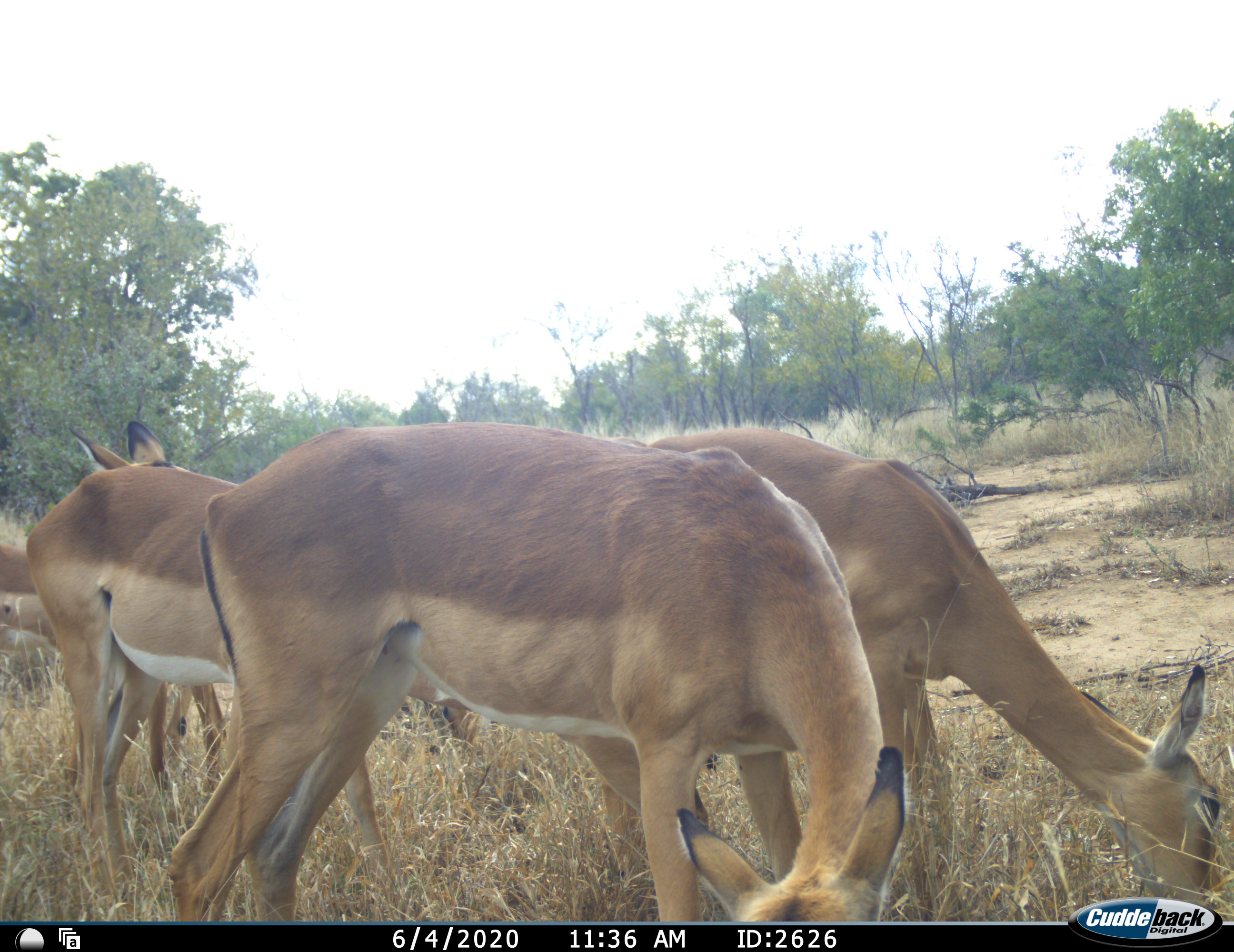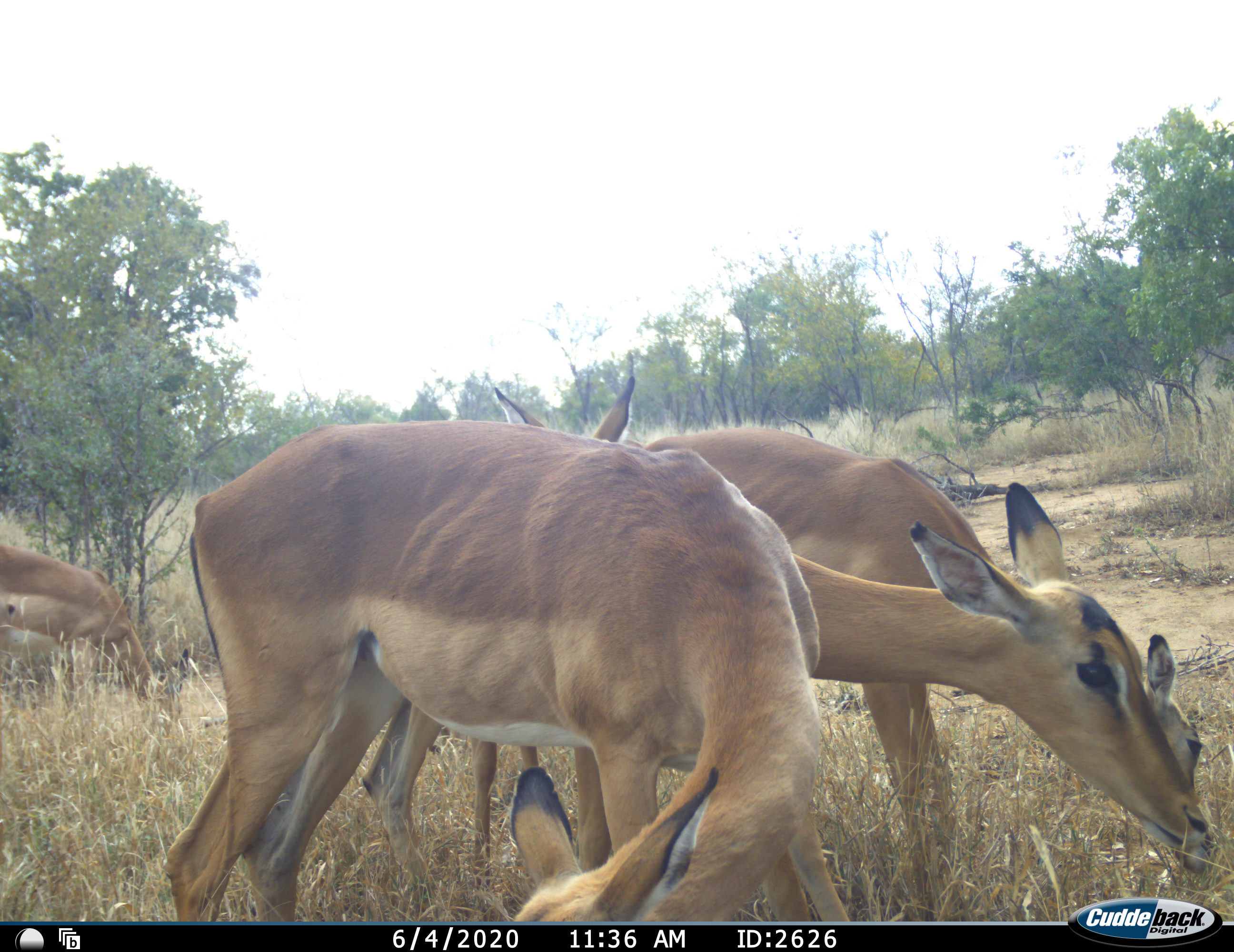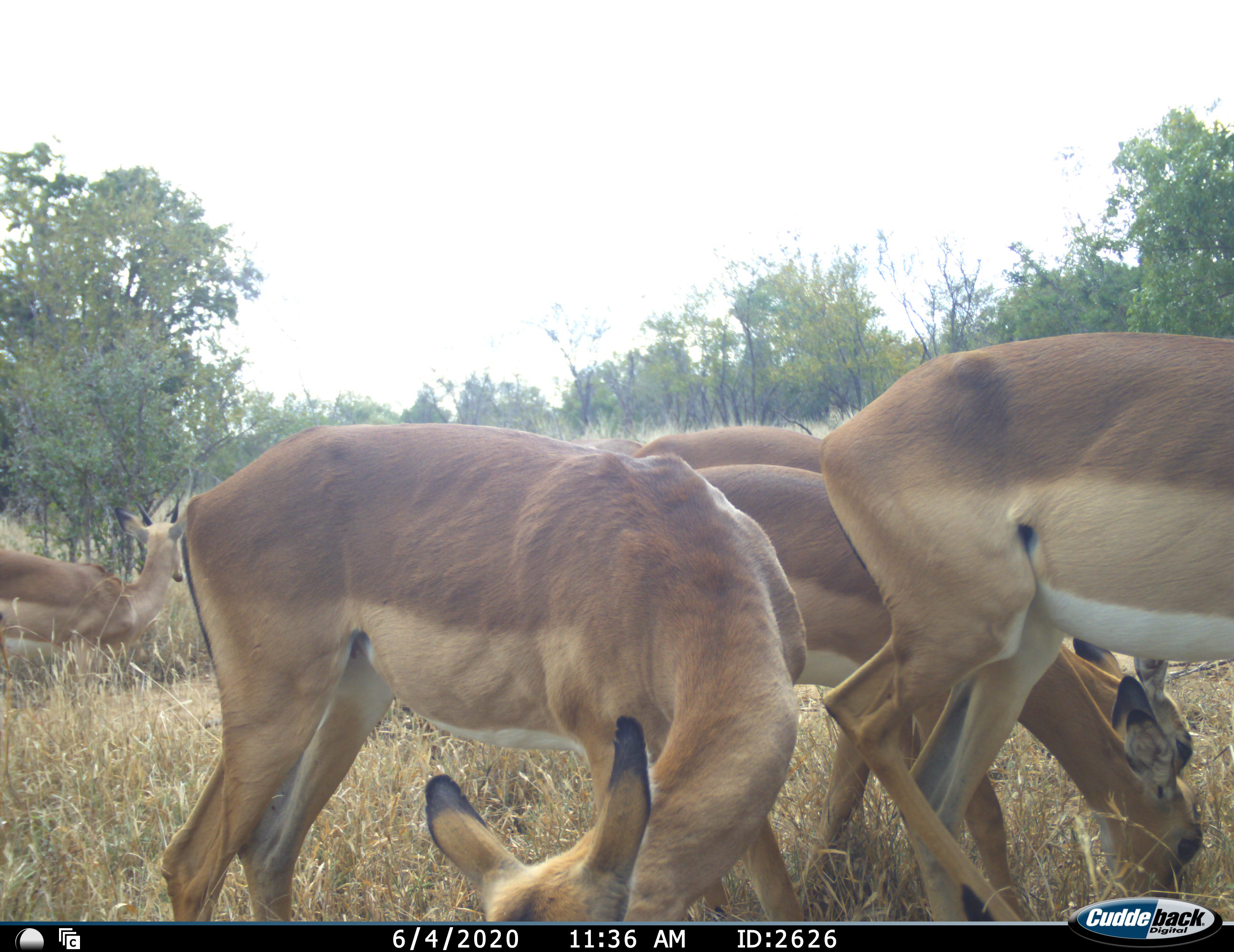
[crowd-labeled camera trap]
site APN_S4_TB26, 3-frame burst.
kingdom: Animalia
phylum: Chordata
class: Mammalia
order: Artiodactyla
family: Bovidae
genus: Aepyceros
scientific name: Aepyceros melampus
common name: impala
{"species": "impala (Aepyceros melampus)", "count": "5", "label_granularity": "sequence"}